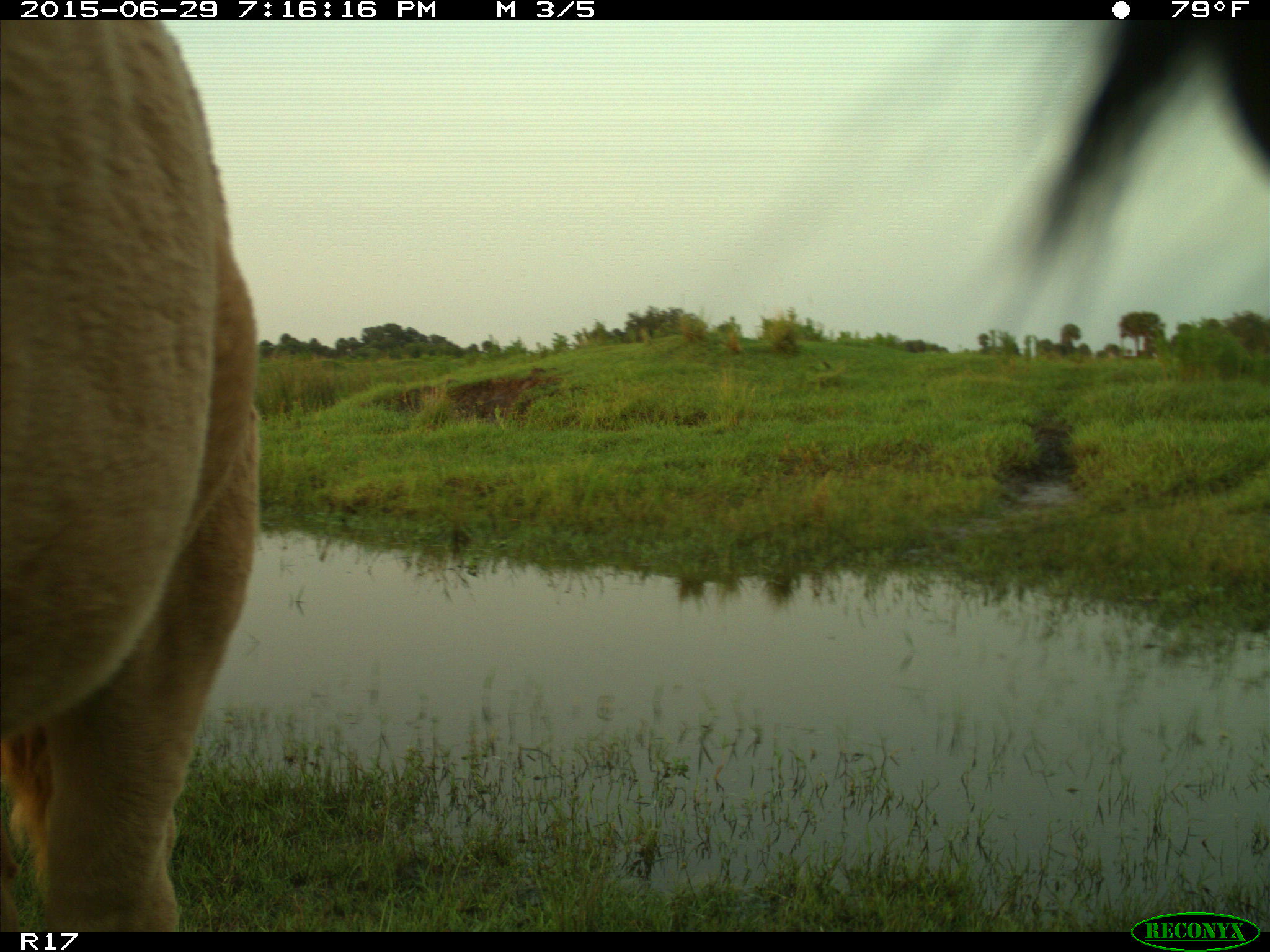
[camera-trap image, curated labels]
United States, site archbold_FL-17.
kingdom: Animalia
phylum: Chordata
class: Mammalia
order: Artiodactyla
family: Bovidae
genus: Bos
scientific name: Bos taurus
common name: domestic cow